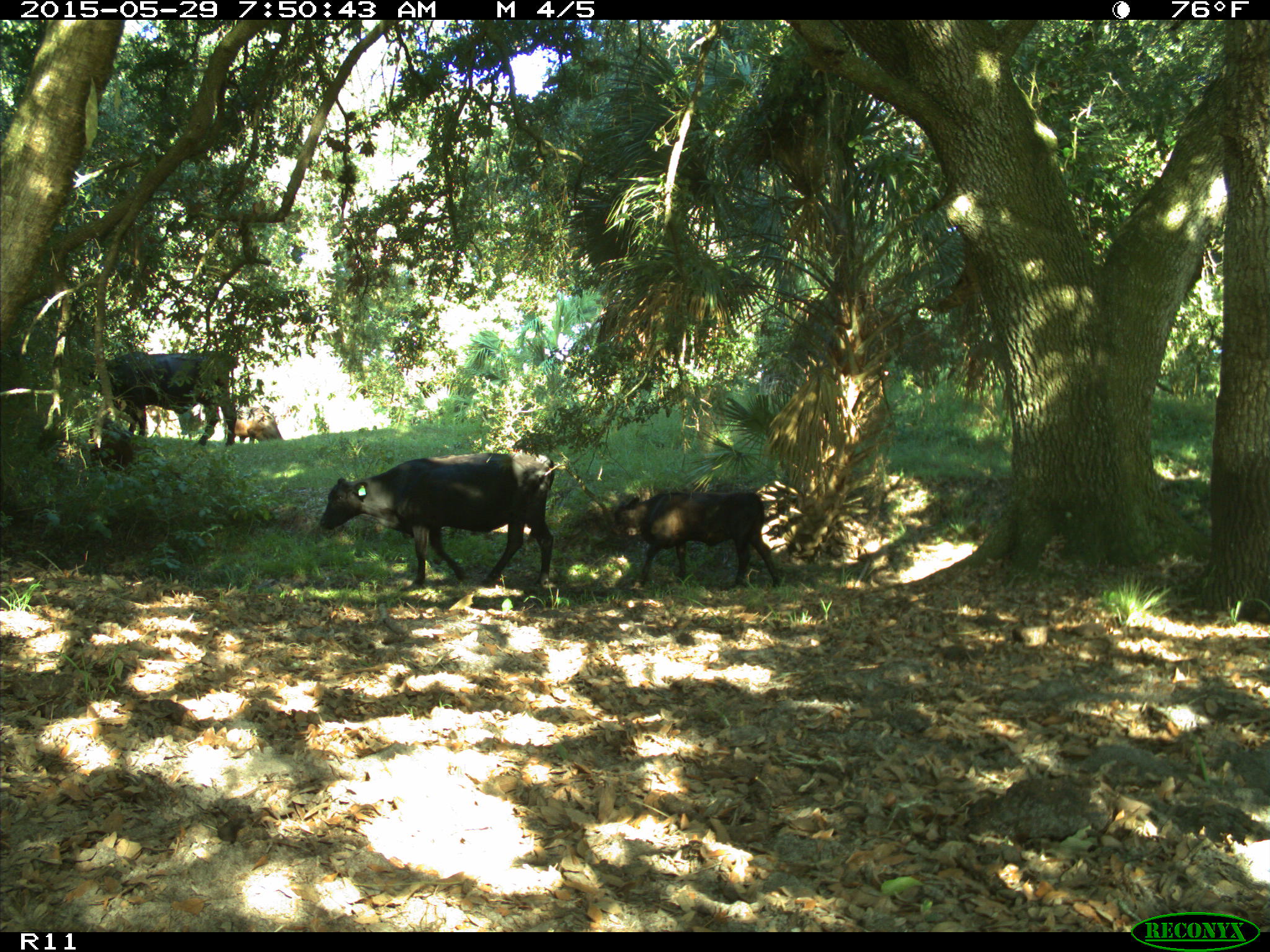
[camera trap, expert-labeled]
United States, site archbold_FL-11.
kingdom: Animalia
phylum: Chordata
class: Mammalia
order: Artiodactyla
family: Bovidae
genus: Bos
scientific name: Bos taurus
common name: domestic cow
Bos taurus (domestic cow).